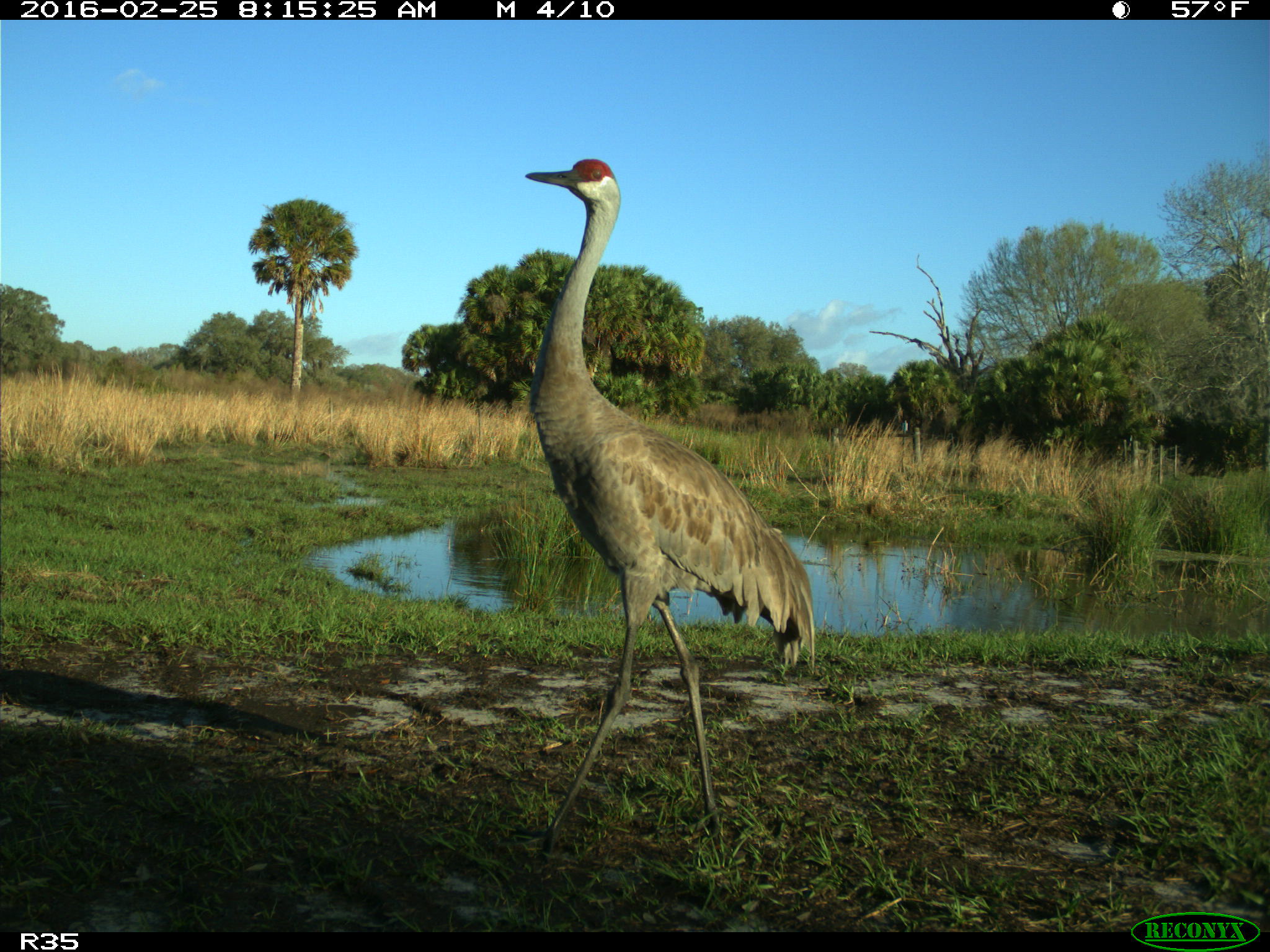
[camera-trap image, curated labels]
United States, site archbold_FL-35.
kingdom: Animalia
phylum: Chordata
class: Aves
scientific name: Aves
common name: birds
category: unidentified bird